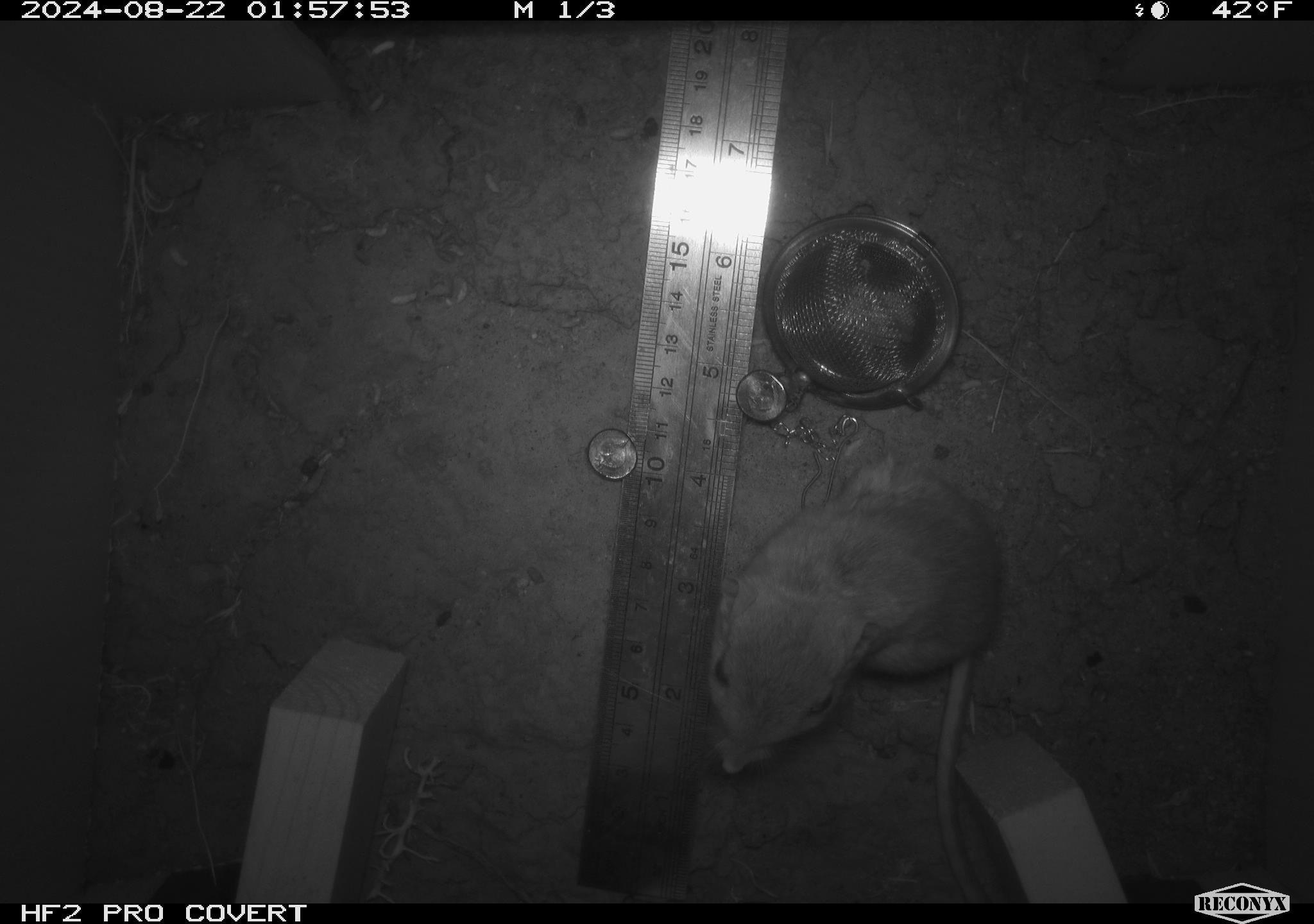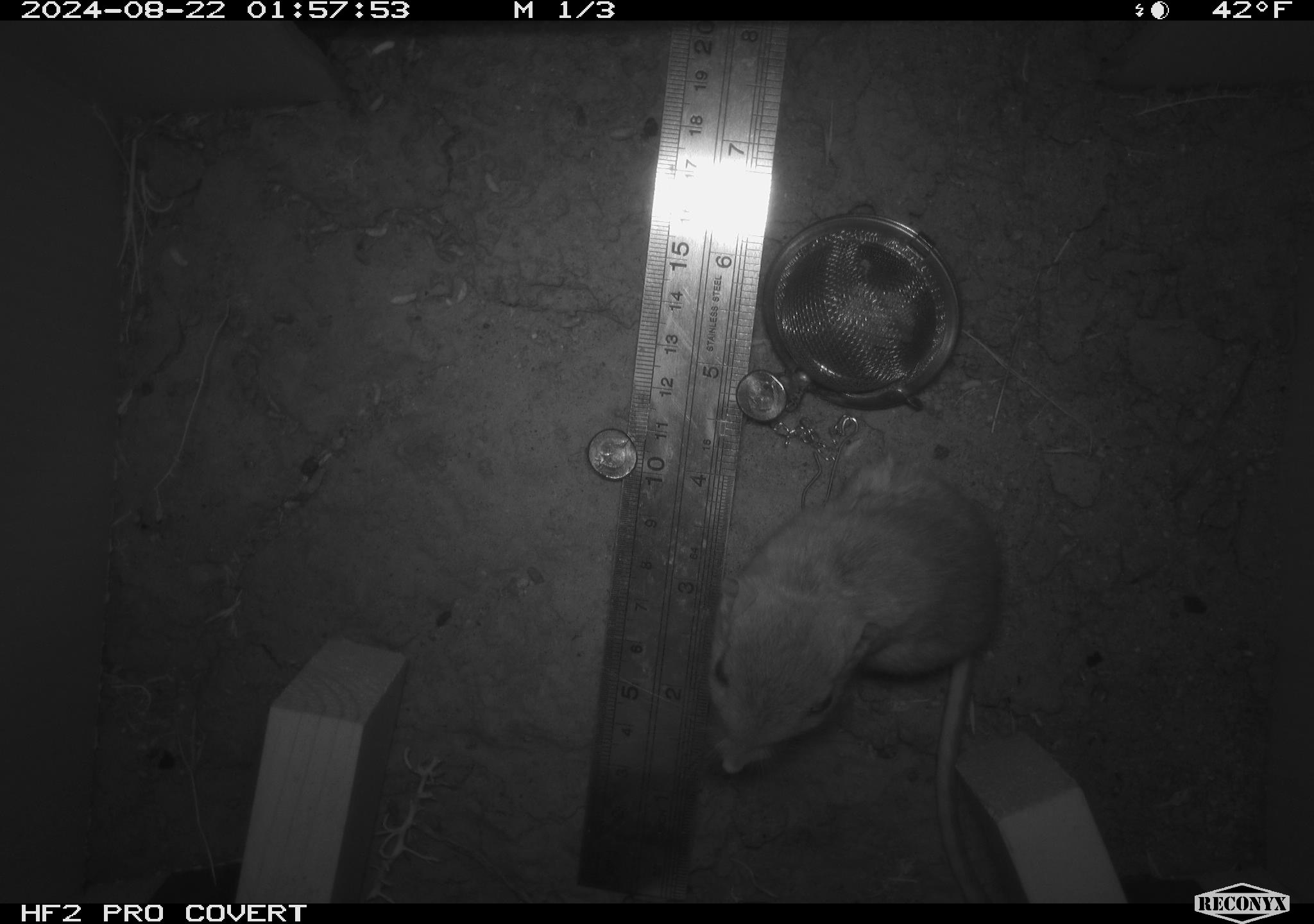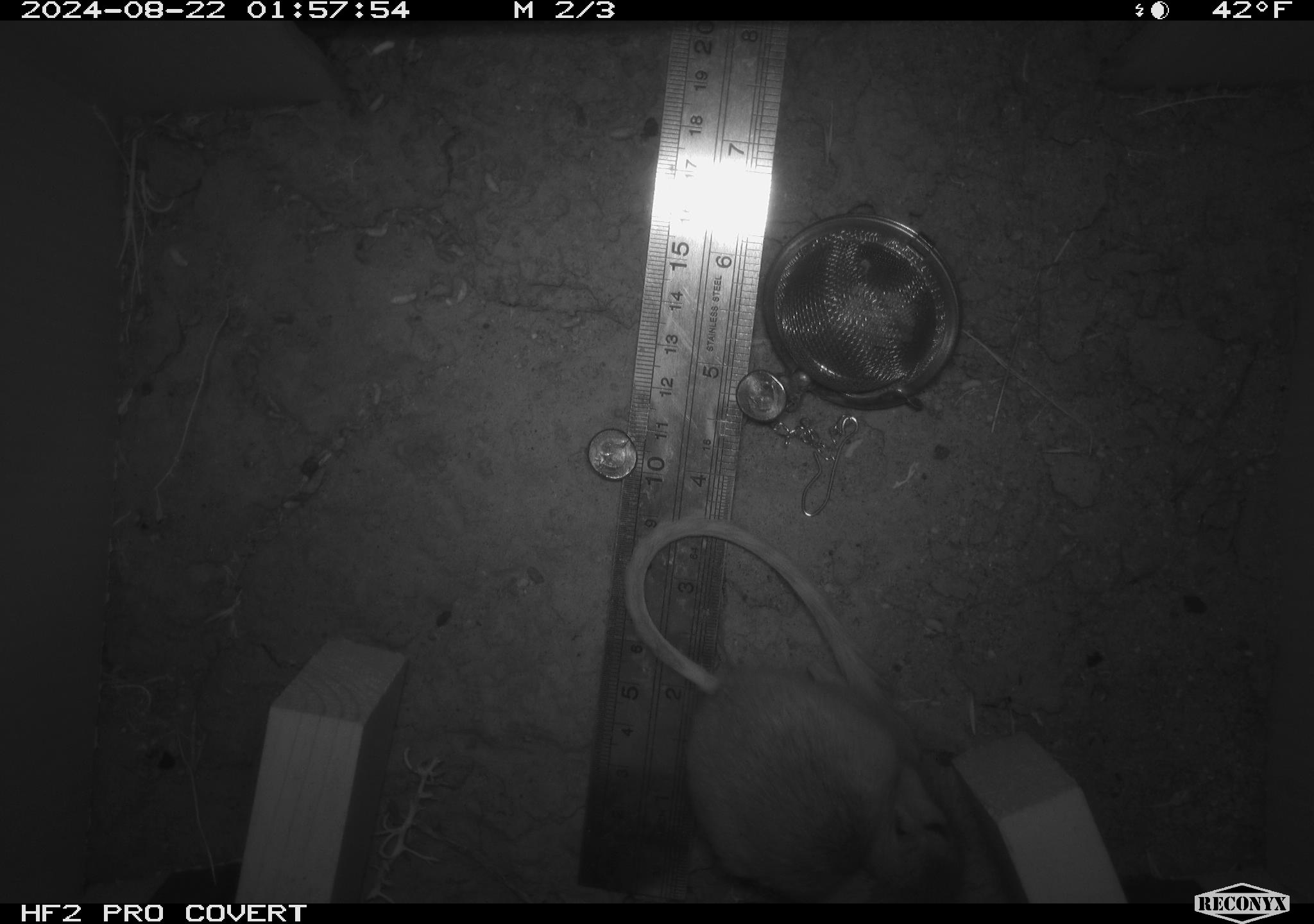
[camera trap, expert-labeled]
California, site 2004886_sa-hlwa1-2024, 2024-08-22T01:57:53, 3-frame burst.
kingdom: Animalia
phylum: Chordata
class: Mammalia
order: Rodentia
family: Heteromyidae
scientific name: Heteromyidae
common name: kangaroo rats and pocket mice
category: heteromyidae family